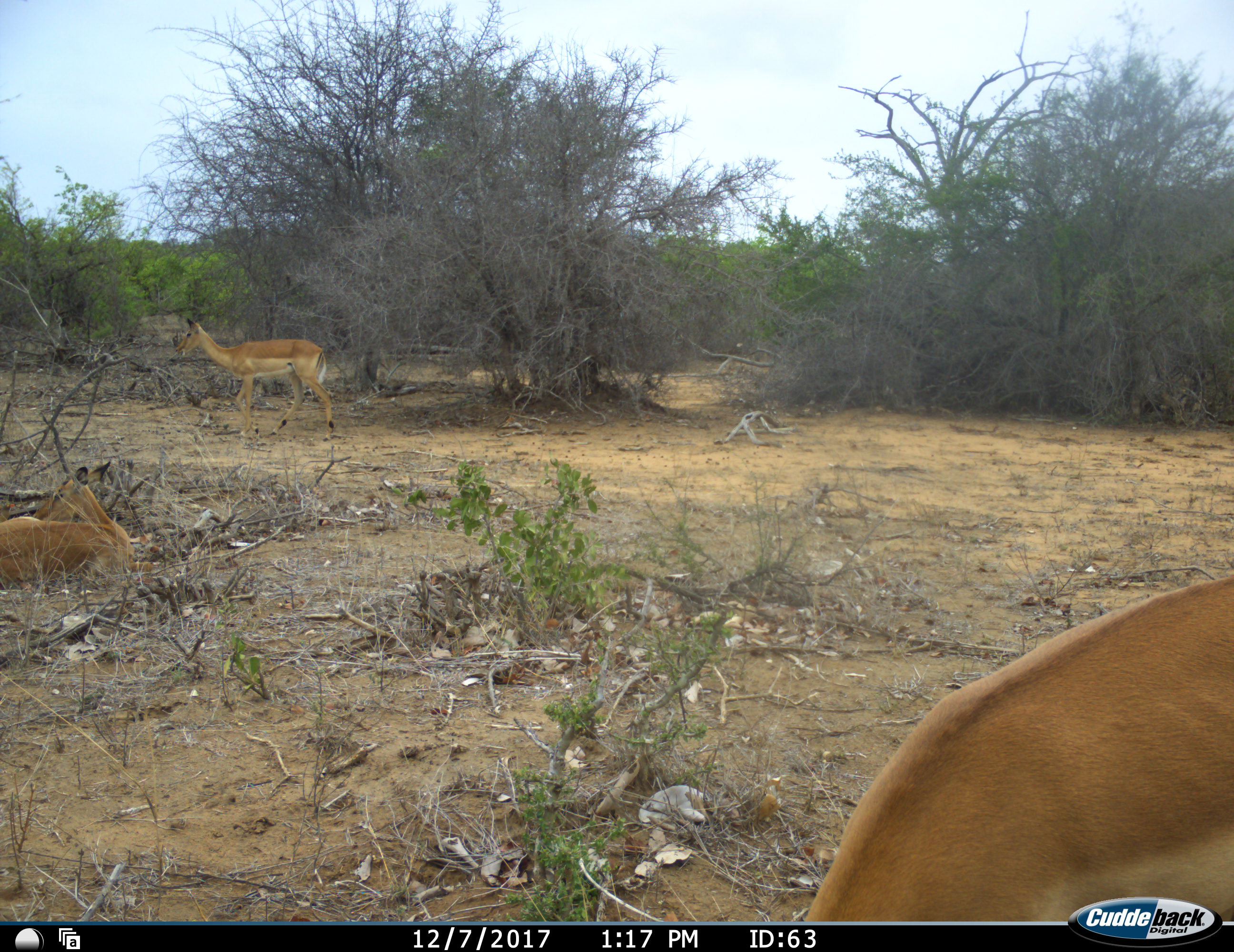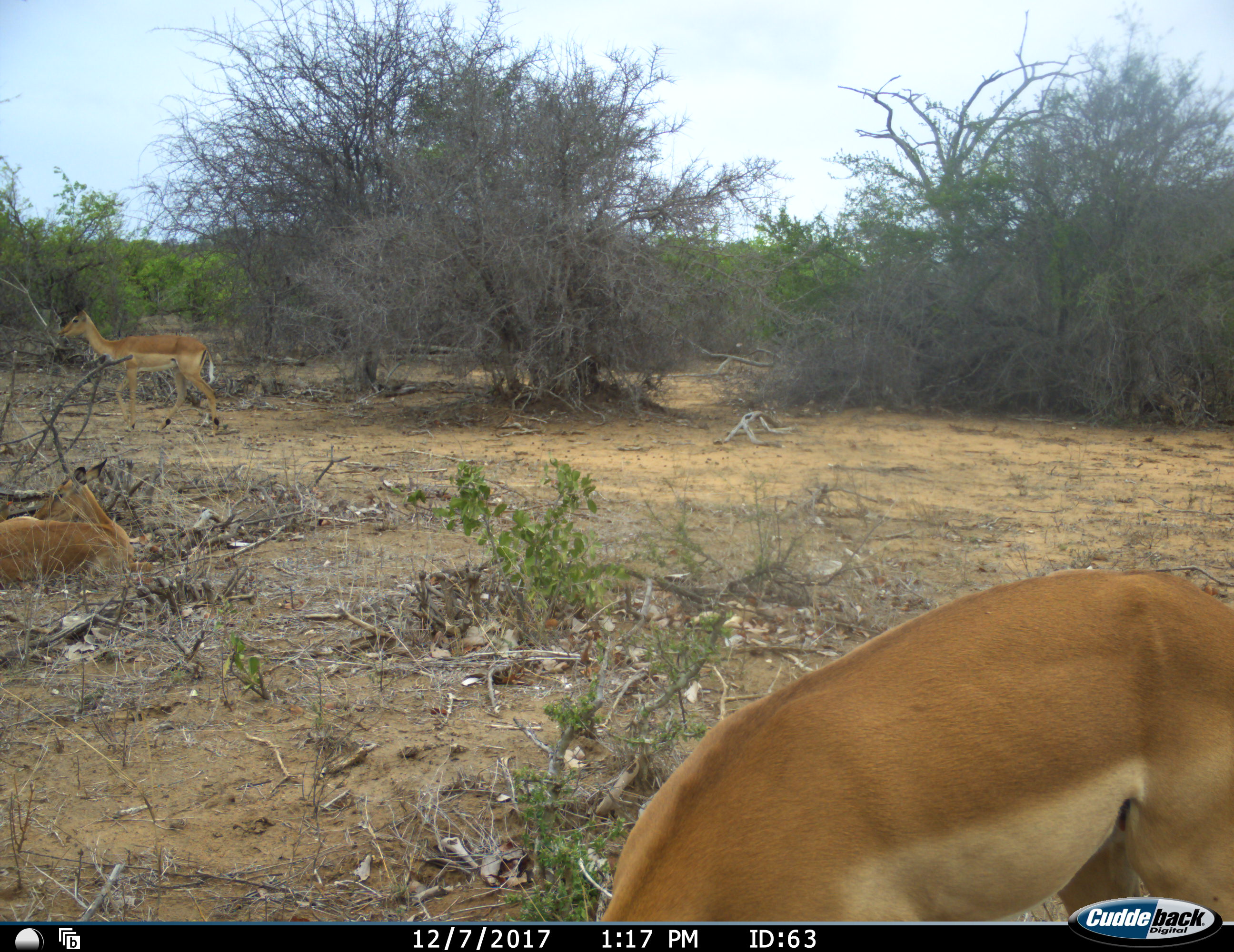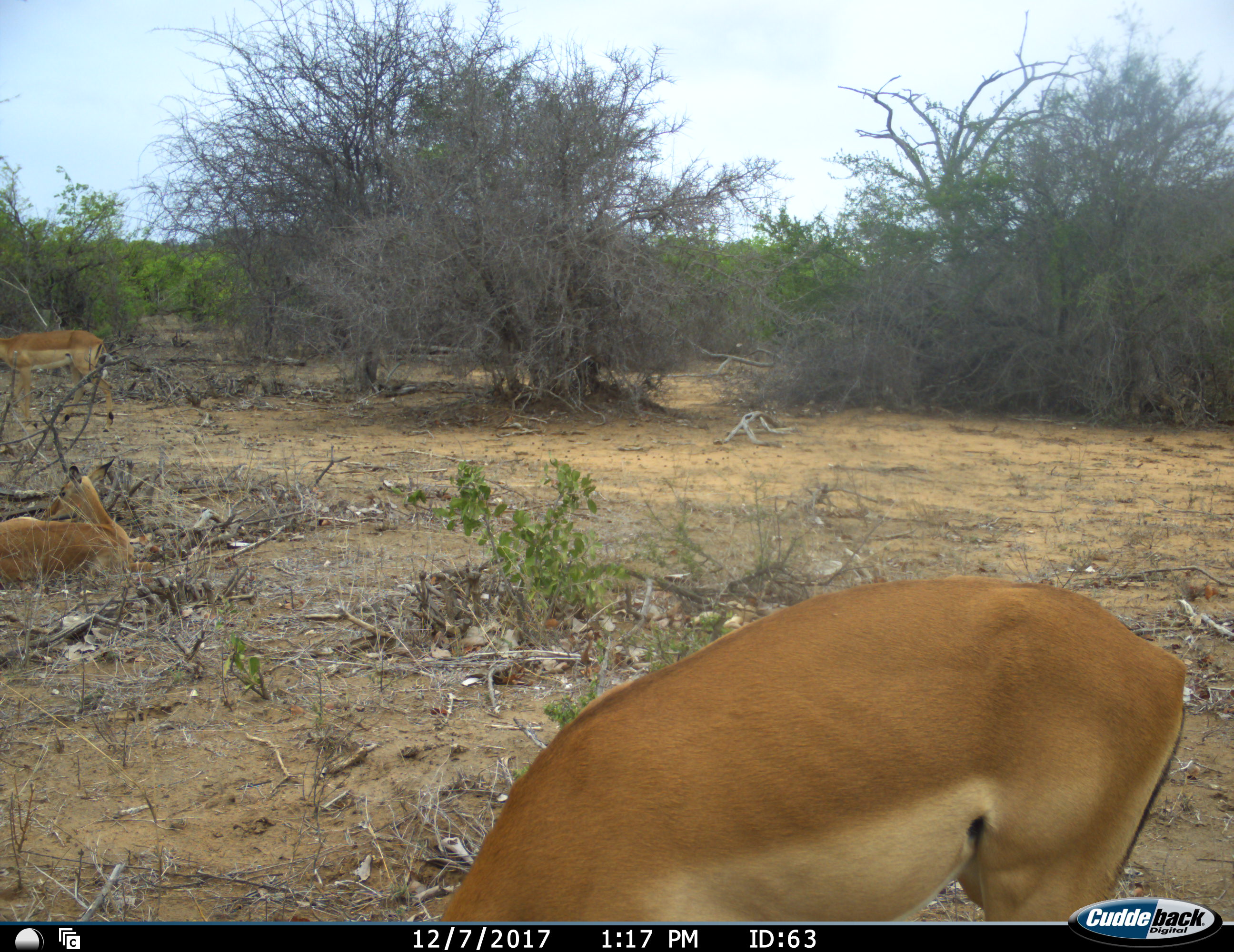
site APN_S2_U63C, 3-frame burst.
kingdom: Animalia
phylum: Chordata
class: Mammalia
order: Artiodactyla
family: Bovidae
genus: Aepyceros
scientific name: Aepyceros melampus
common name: impala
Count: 3.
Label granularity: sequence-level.